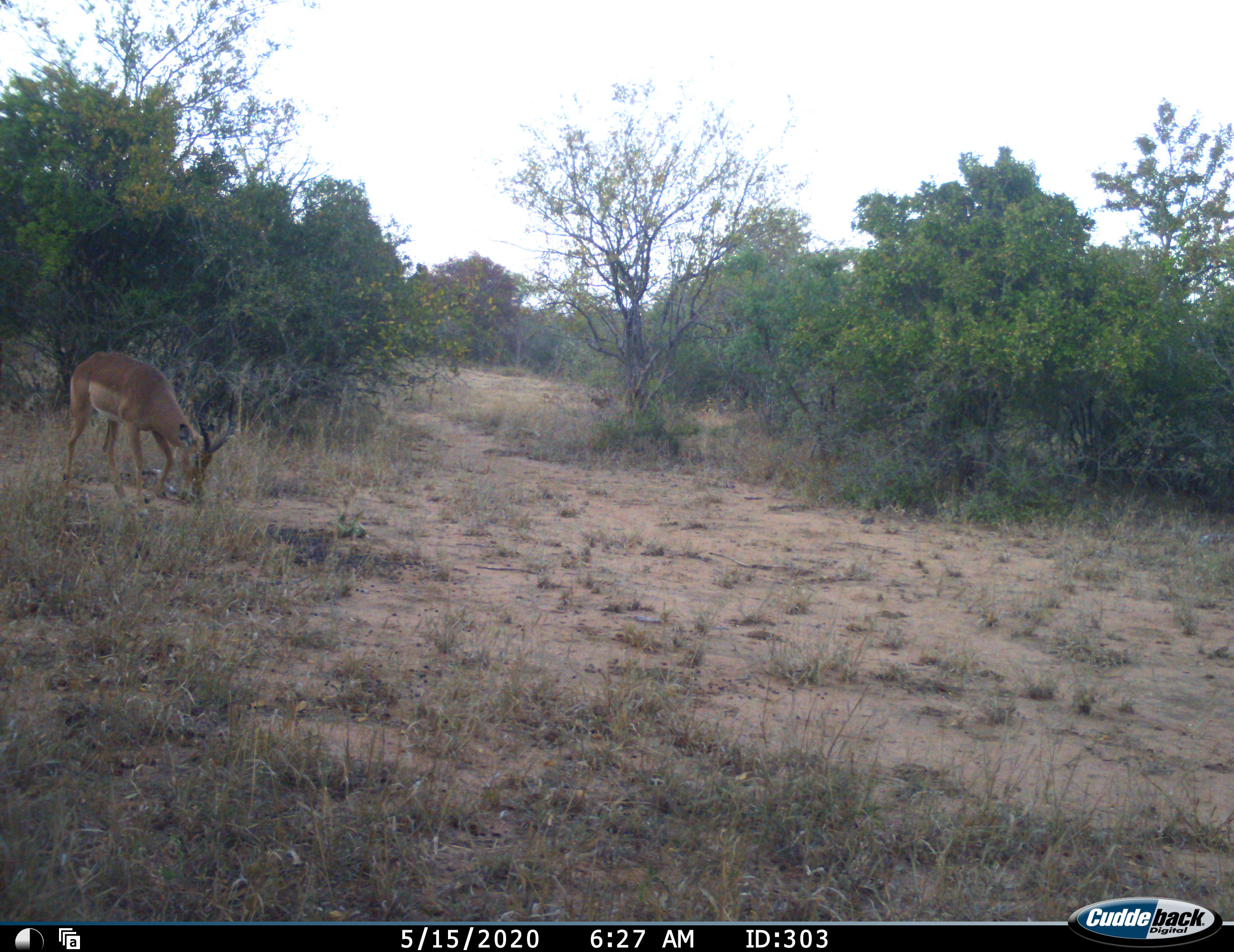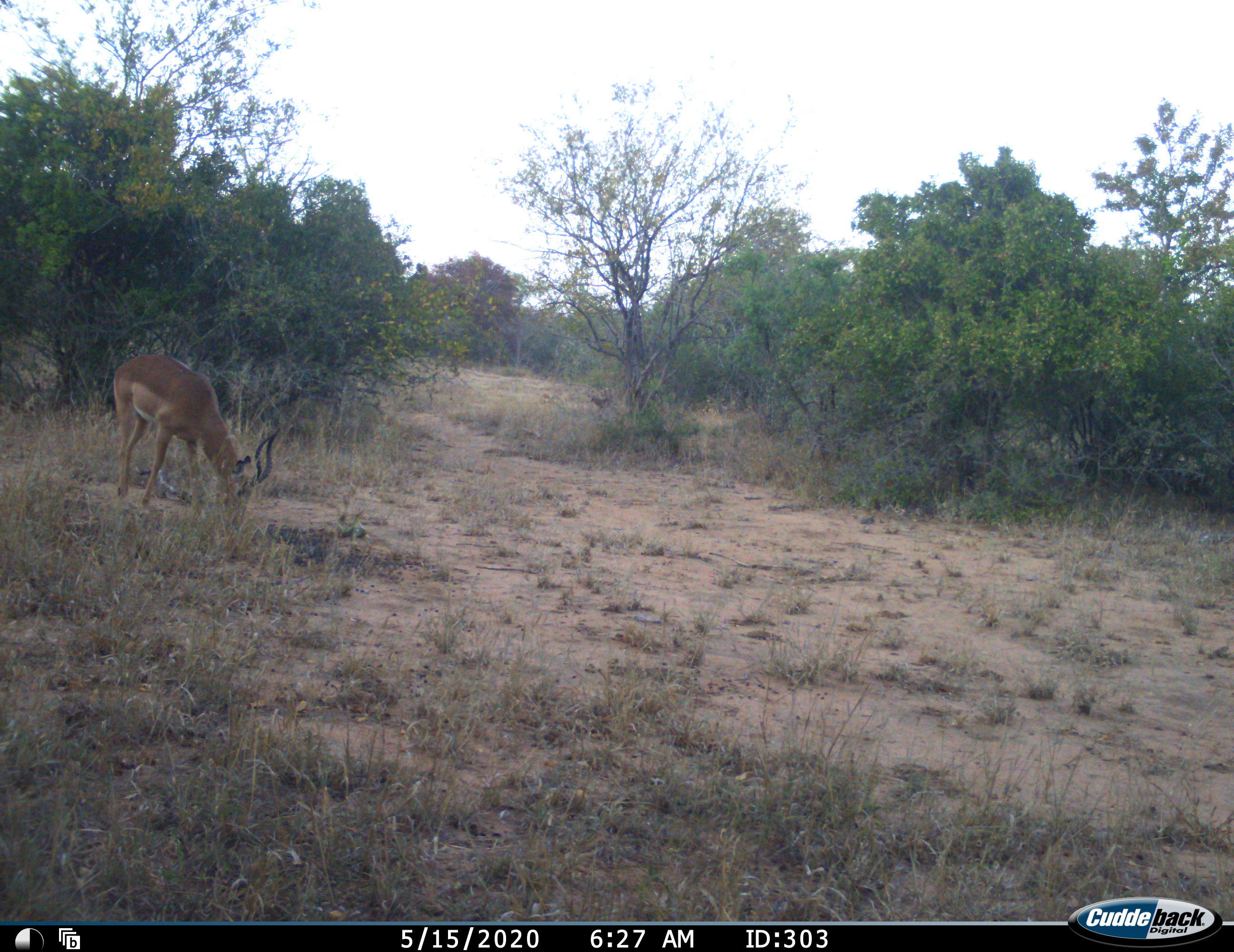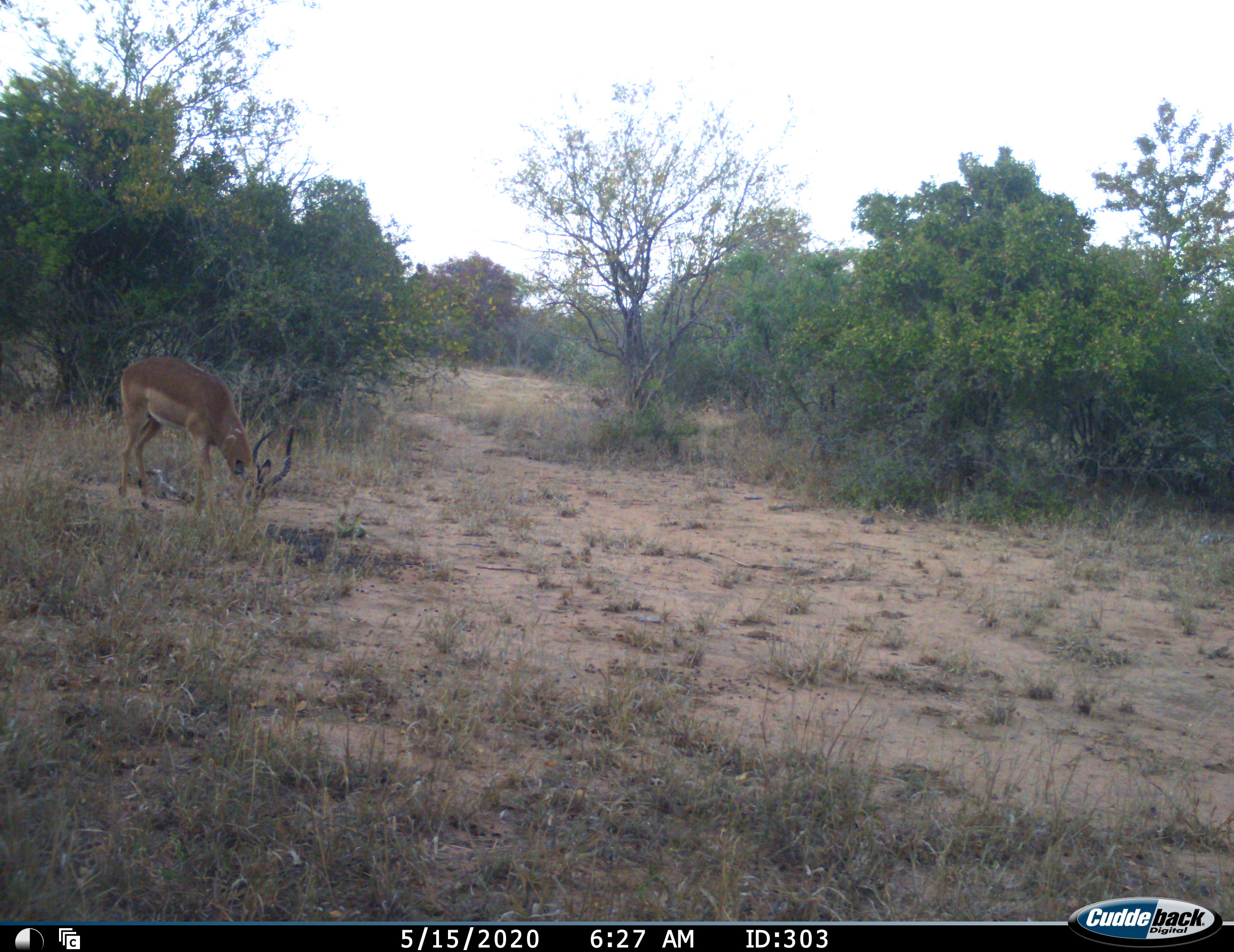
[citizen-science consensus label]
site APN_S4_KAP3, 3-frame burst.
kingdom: Animalia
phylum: Chordata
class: Mammalia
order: Artiodactyla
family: Bovidae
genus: Aepyceros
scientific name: Aepyceros melampus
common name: impala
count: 1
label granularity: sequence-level